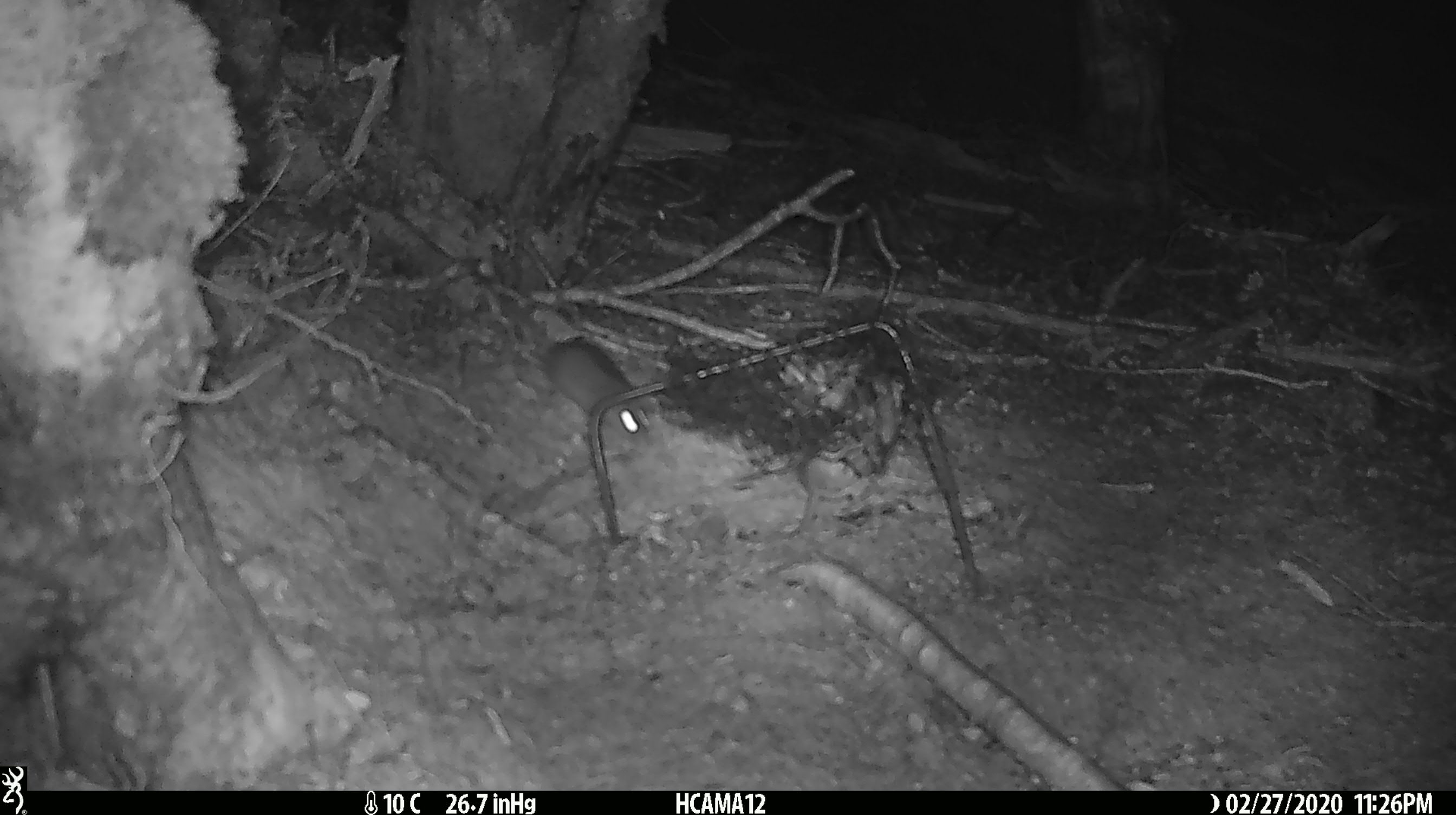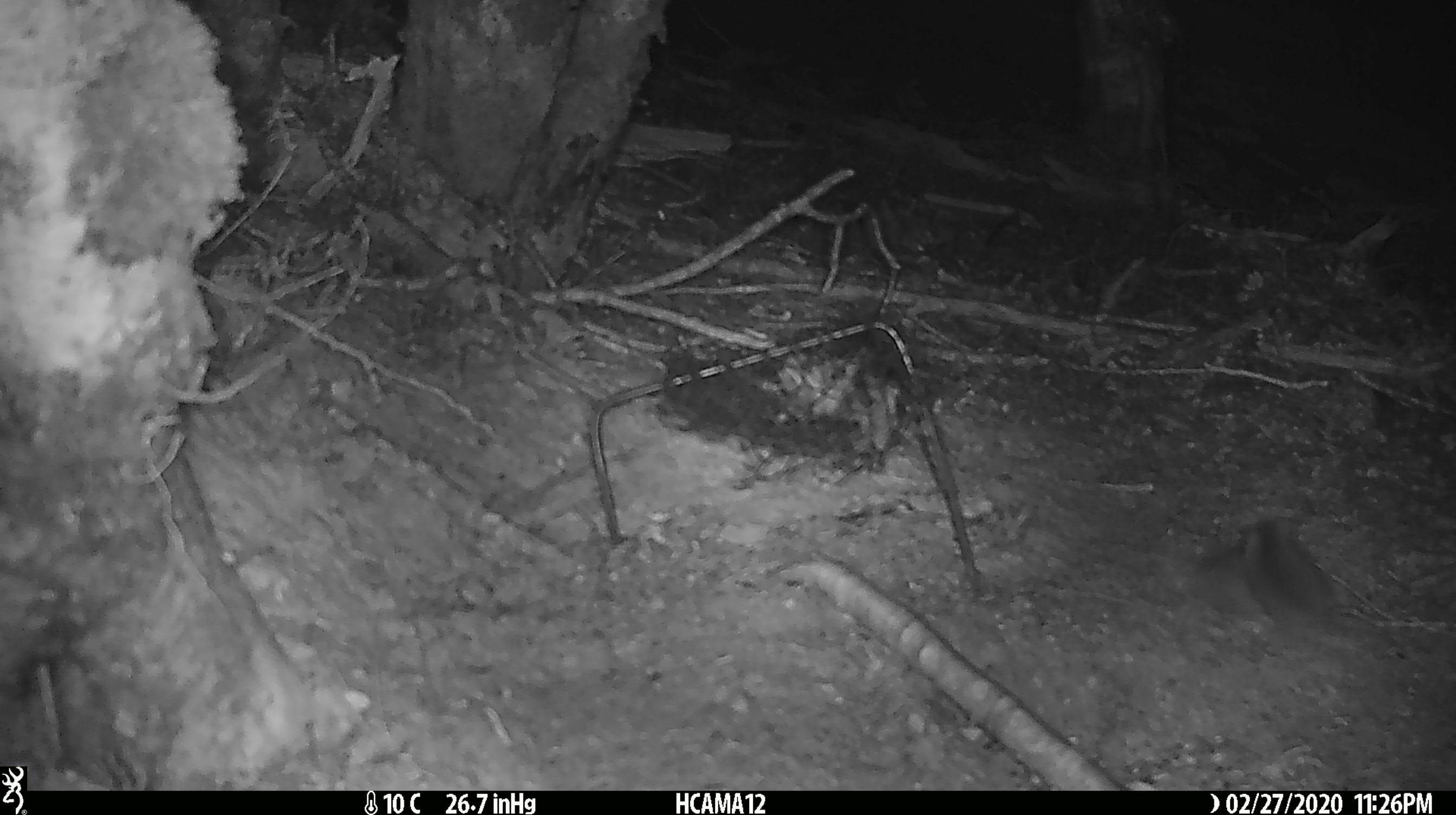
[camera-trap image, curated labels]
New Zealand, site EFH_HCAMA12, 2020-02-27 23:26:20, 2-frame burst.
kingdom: Animalia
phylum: Chordata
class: Mammalia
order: Rodentia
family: Muridae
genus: Mus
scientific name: Mus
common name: mouse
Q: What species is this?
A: Mouse (Mus).